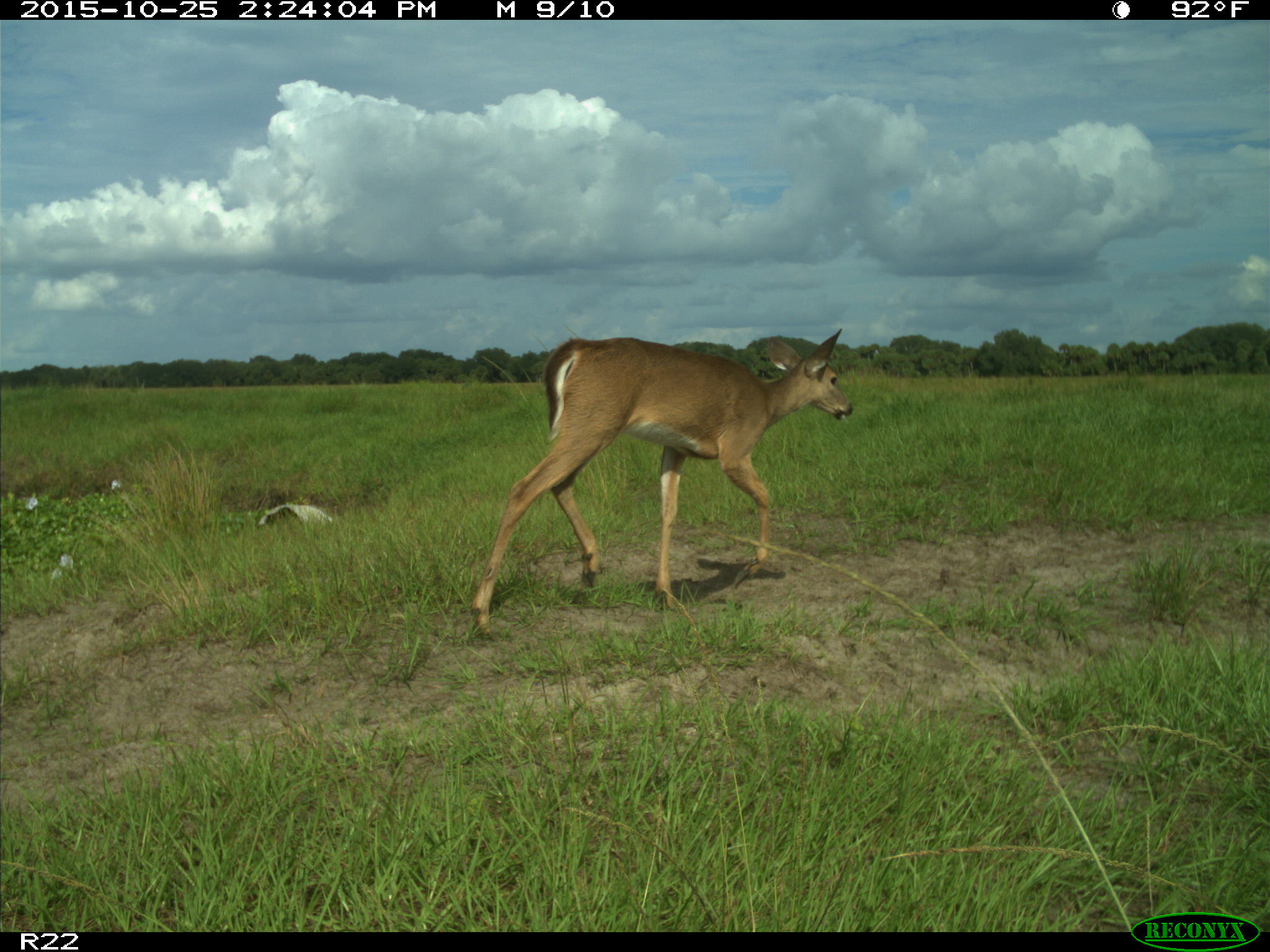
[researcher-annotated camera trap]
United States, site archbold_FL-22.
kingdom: Animalia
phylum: Chordata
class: Mammalia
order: Artiodactyla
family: Cervidae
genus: Odocoileus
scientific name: Odocoileus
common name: deer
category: unidentified deer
Unidentified deer (deer) (Odocoileus).